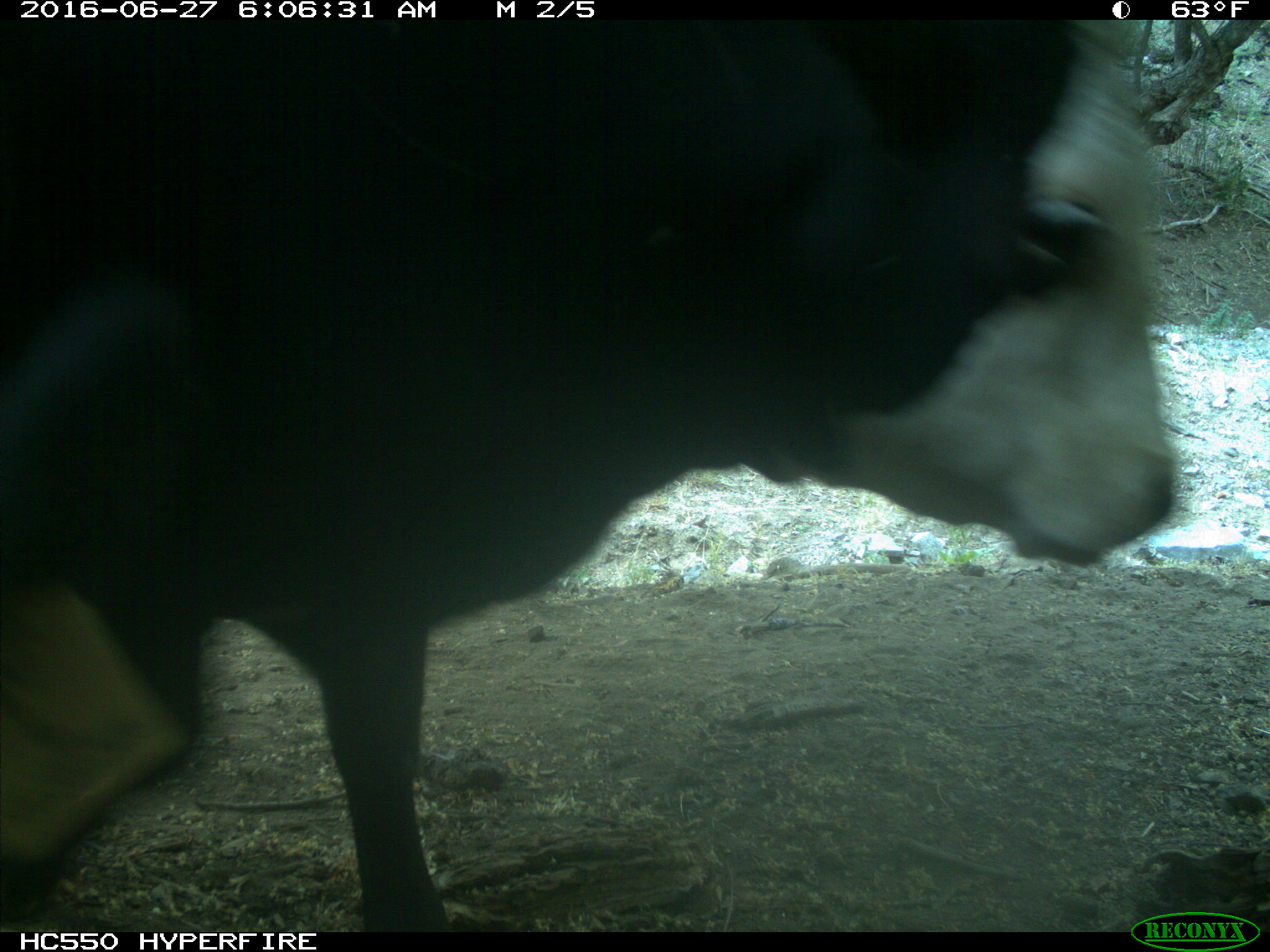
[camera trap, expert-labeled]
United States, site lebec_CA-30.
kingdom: Animalia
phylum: Chordata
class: Mammalia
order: Artiodactyla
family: Bovidae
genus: Bos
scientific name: Bos taurus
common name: domestic cow